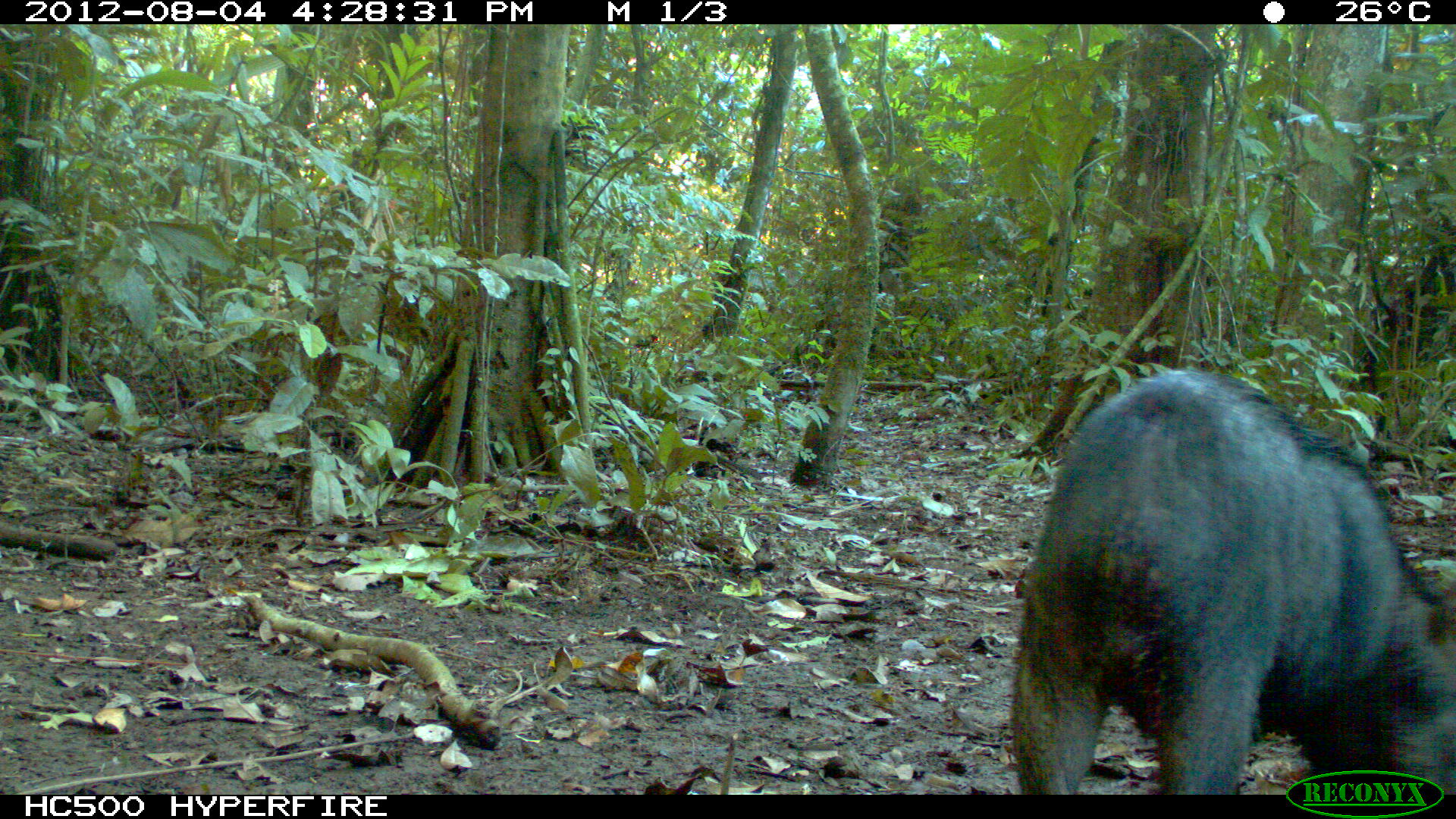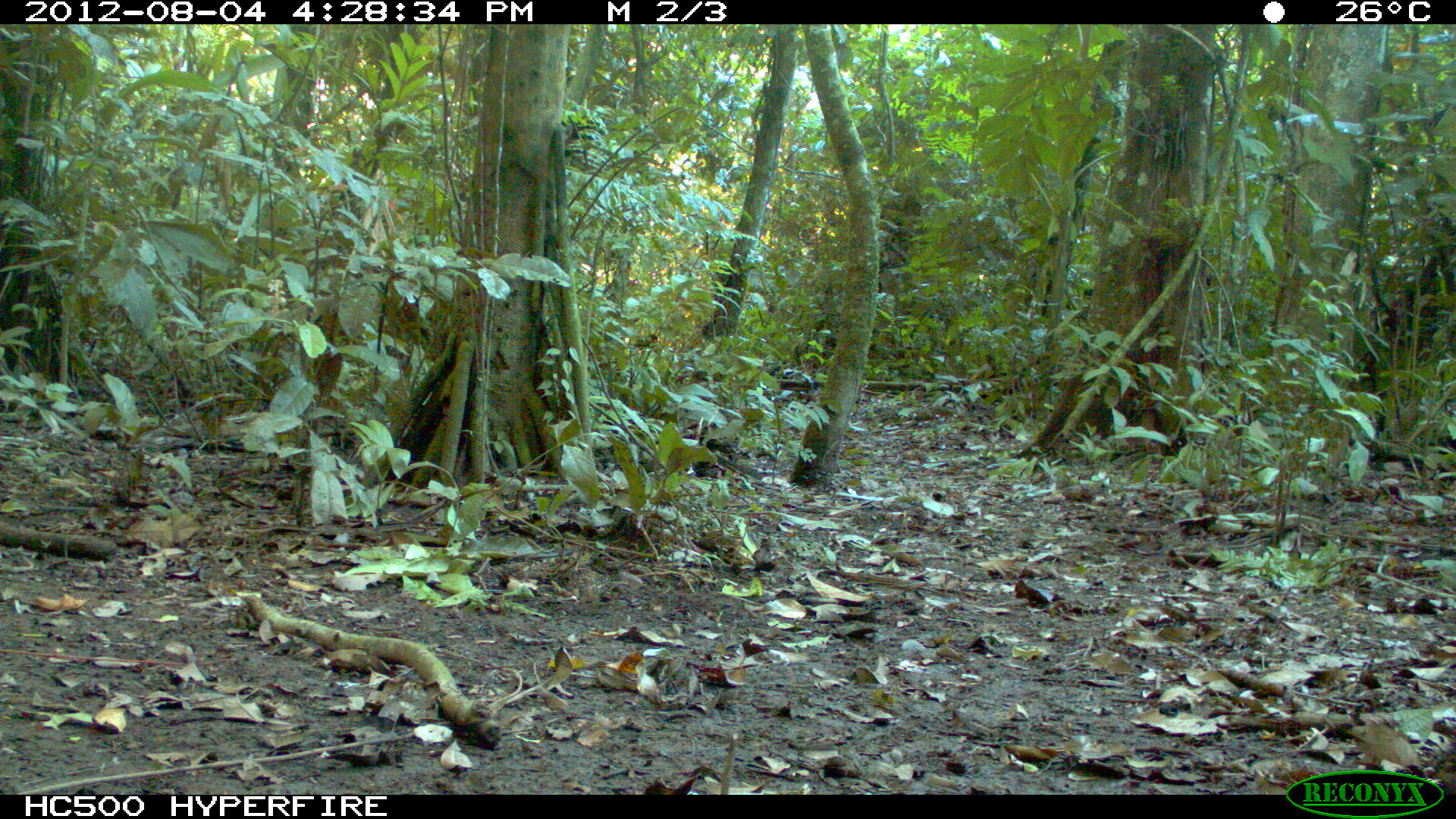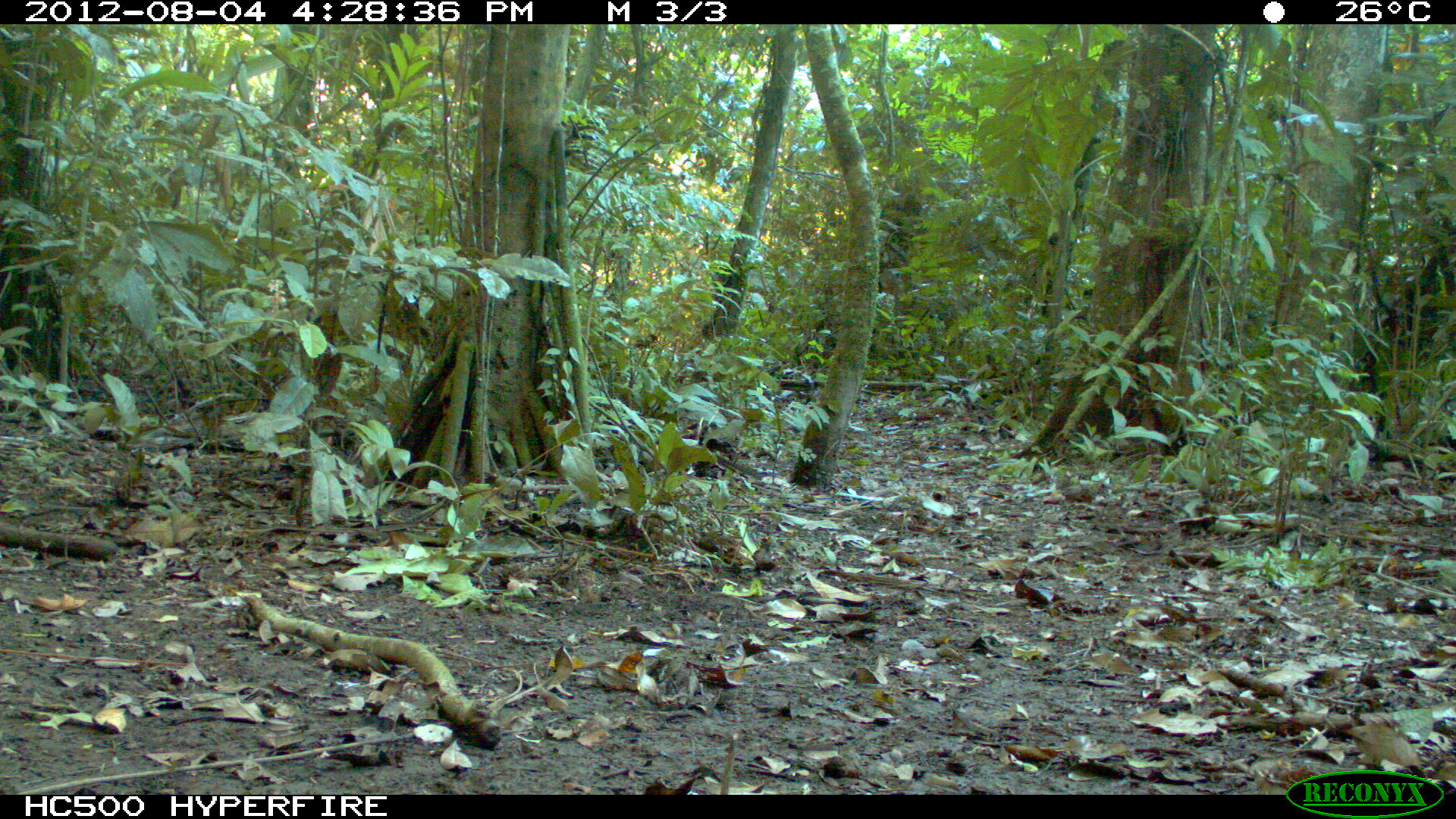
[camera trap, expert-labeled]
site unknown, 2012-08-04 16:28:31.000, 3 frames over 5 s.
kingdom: Animalia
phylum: Chordata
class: Mammalia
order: Artiodactyla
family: Tayassuidae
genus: Tayassu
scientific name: Tayassu pecari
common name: white-lipped peccary